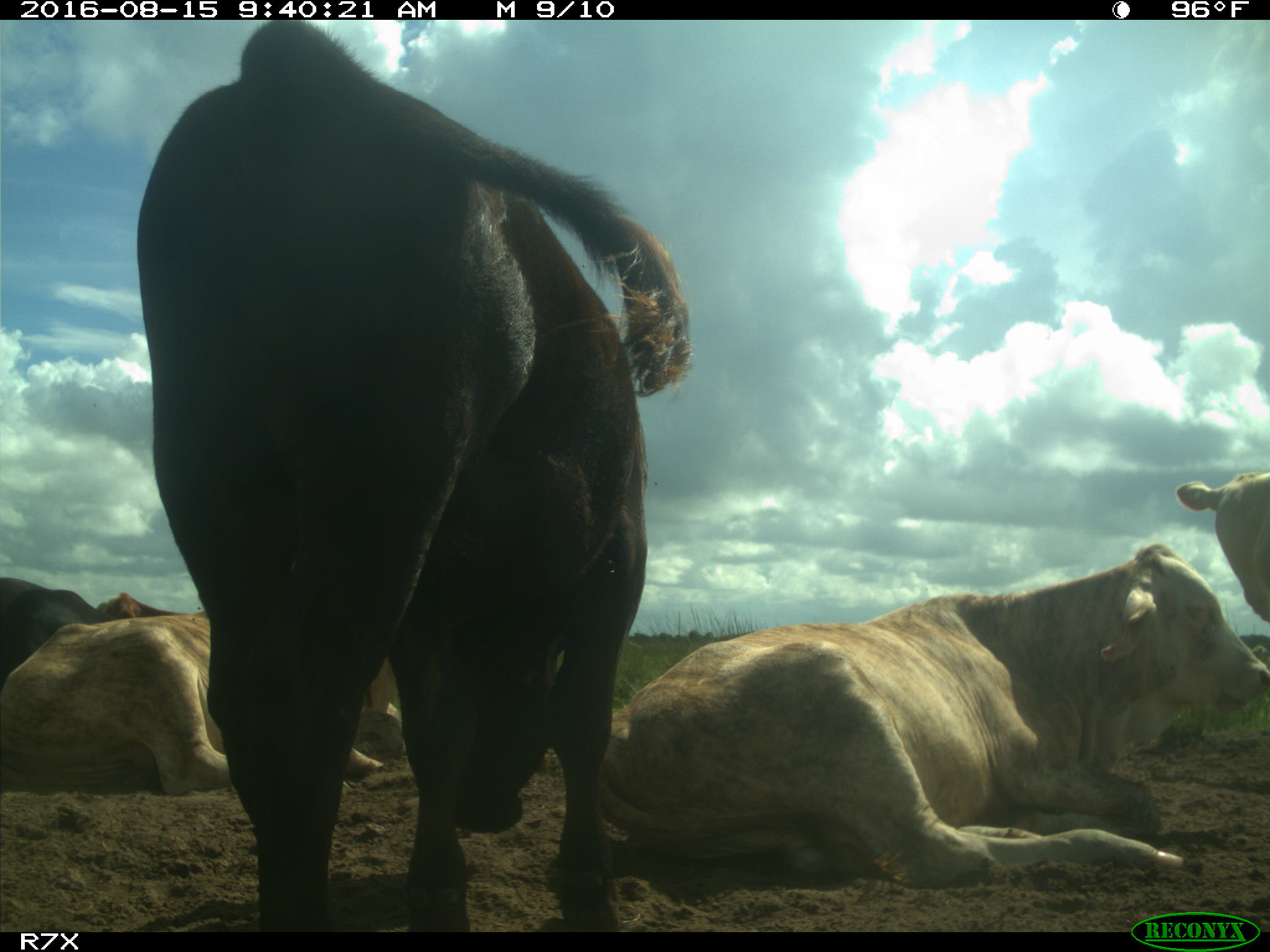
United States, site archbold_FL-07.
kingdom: Animalia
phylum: Chordata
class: Mammalia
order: Artiodactyla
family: Bovidae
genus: Bos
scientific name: Bos taurus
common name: domestic cow